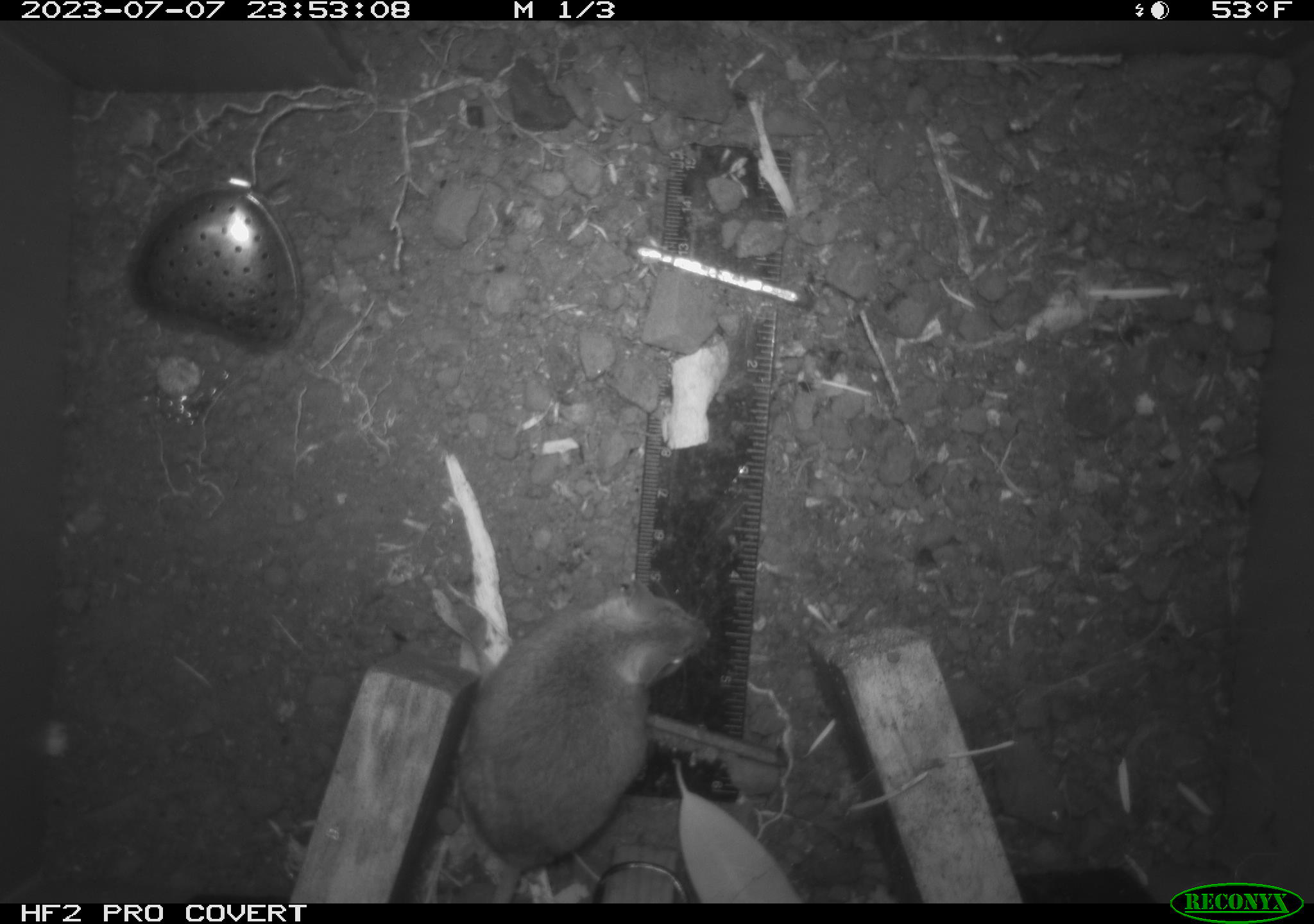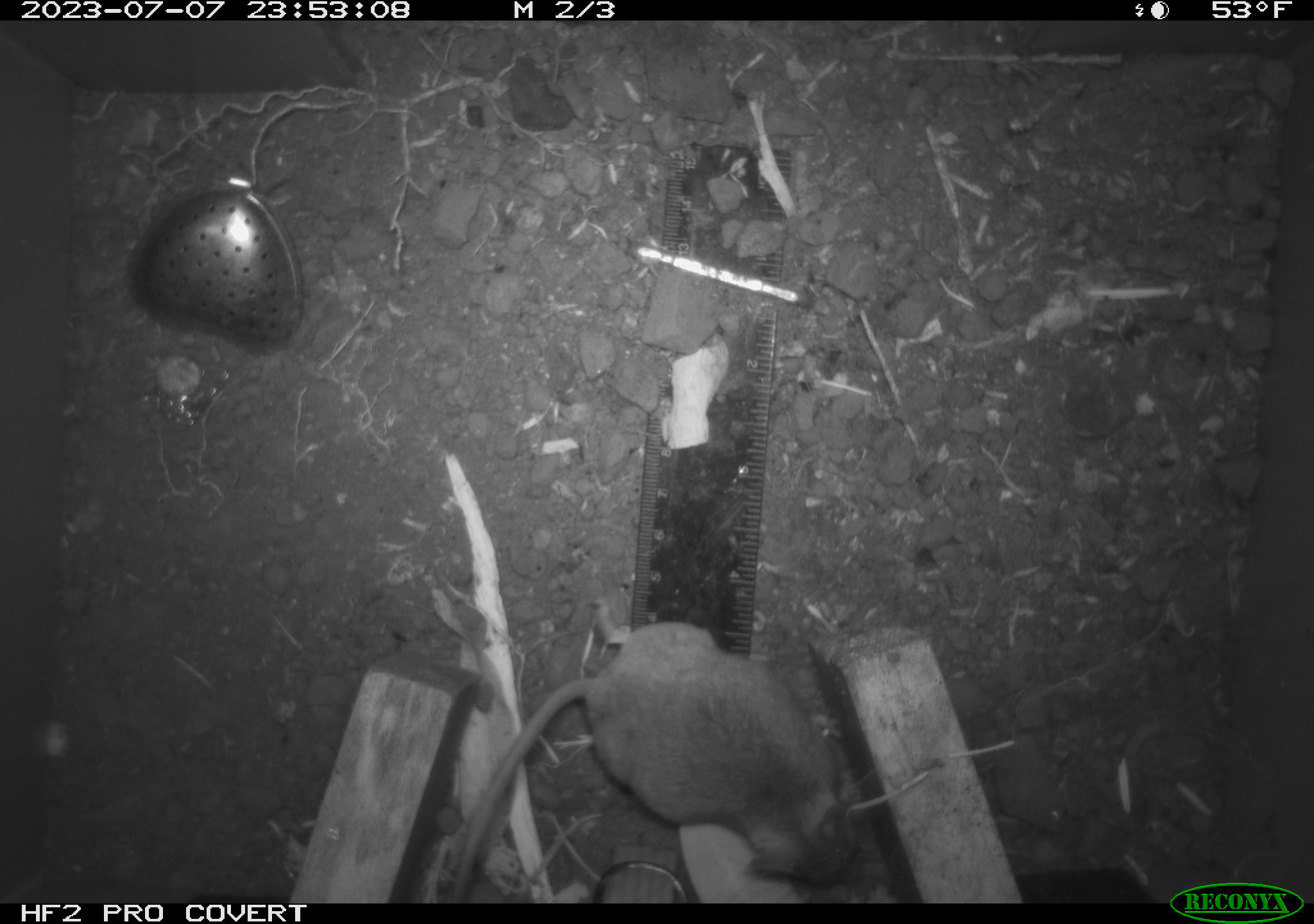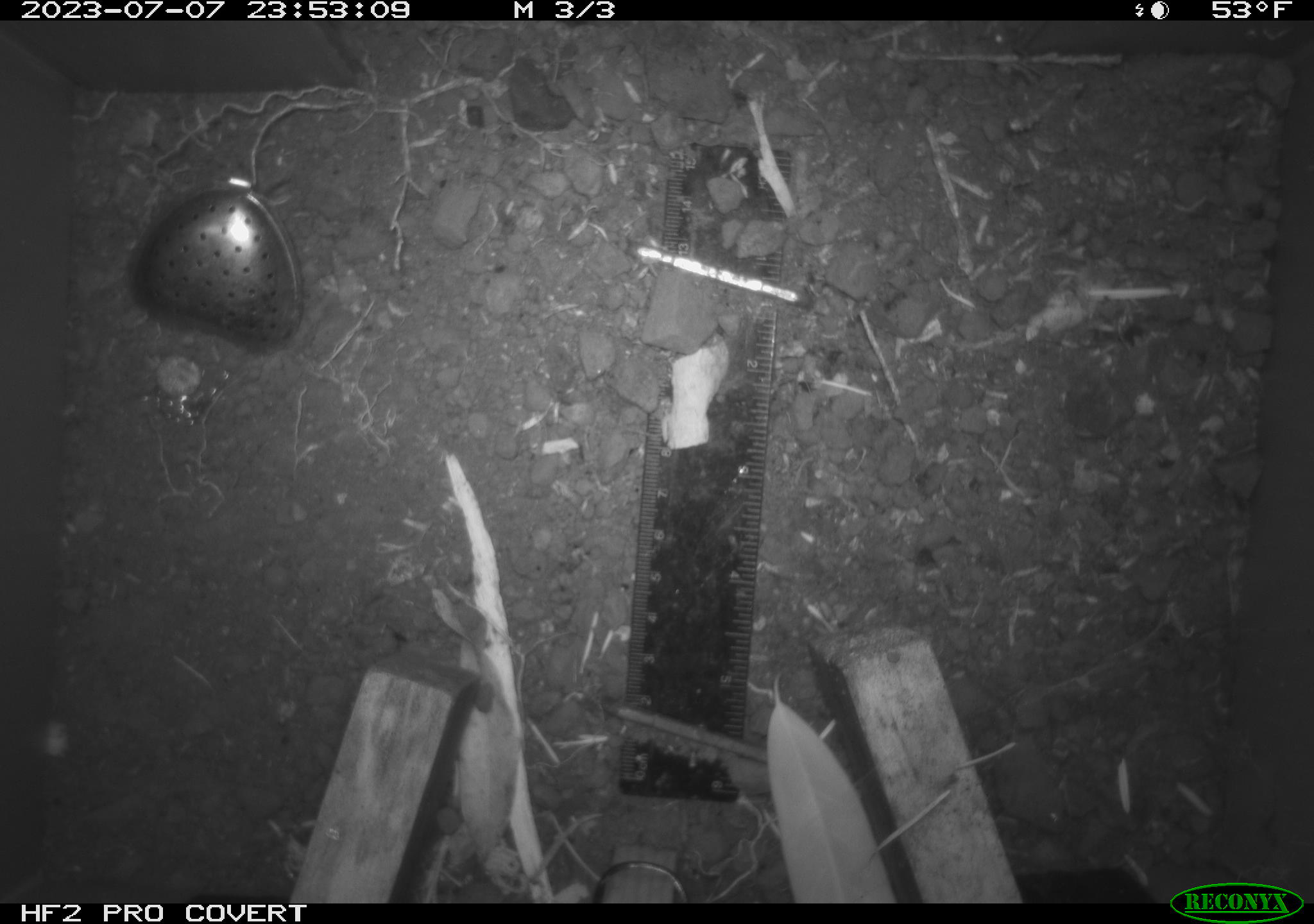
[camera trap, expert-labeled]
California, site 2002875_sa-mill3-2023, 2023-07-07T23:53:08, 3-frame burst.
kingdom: Animalia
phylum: Chordata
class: Mammalia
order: Rodentia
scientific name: Rodentia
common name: mouse species